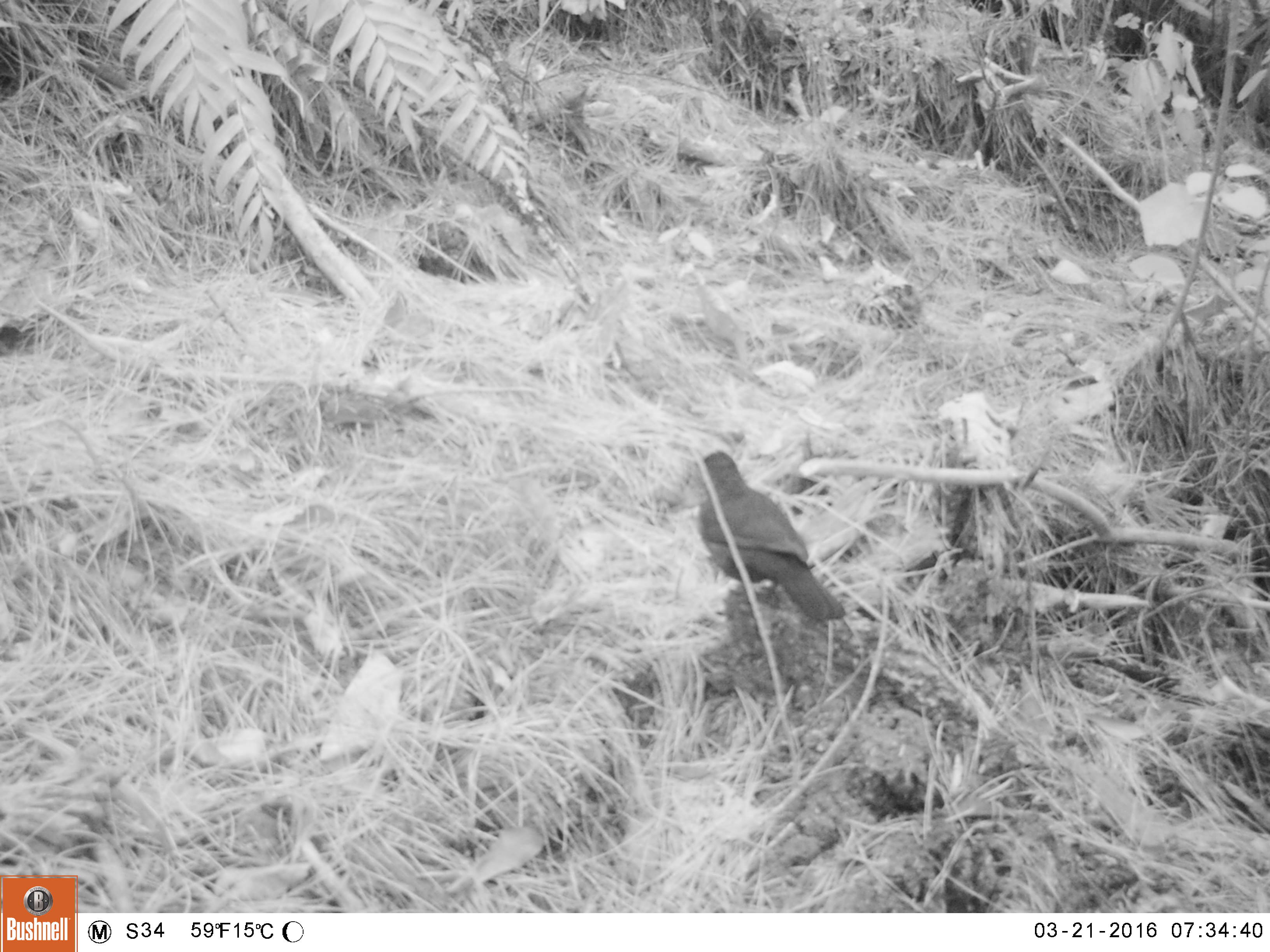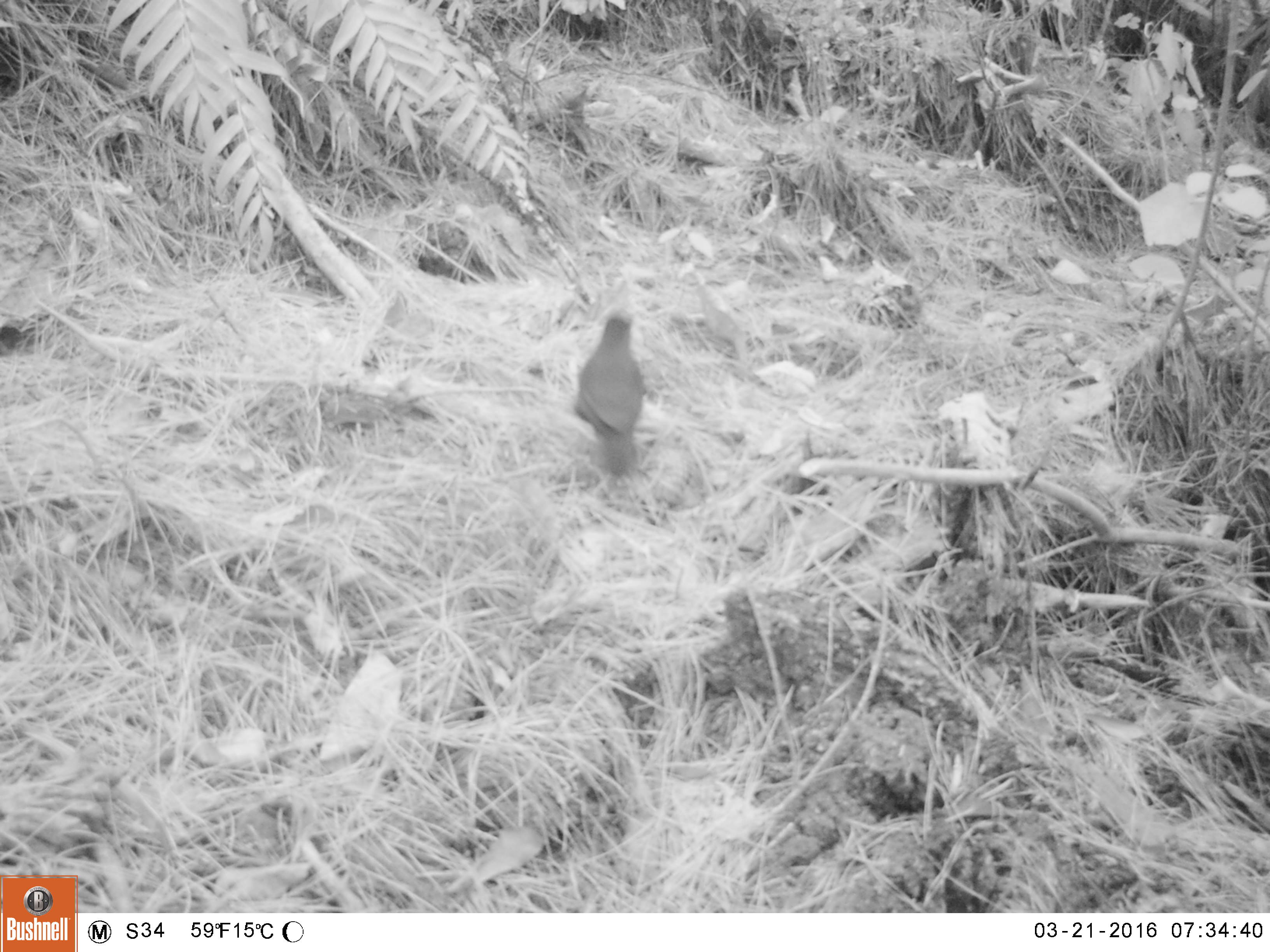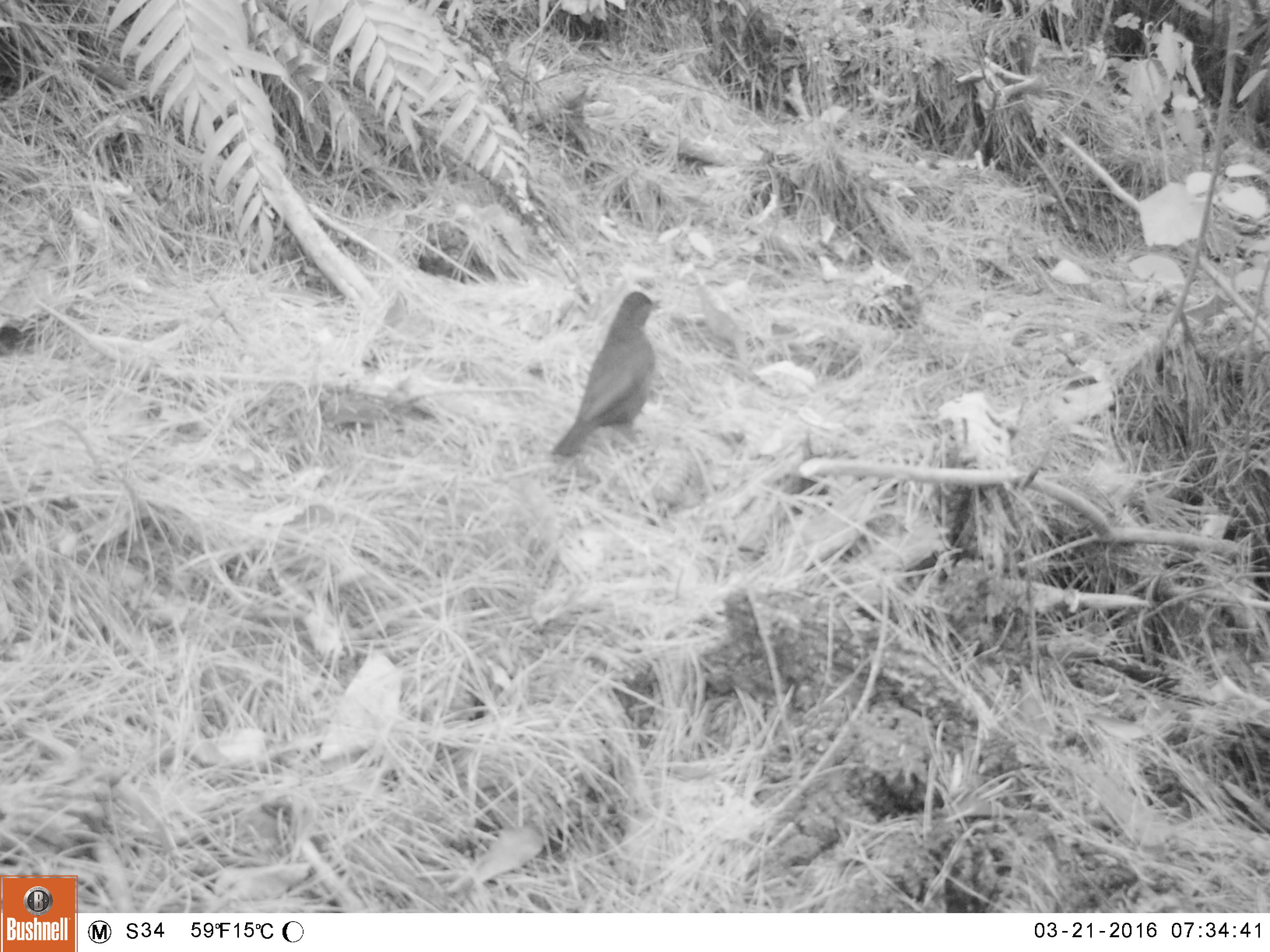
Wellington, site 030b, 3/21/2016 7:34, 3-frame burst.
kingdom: Animalia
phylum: Chordata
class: Aves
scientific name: Aves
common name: bird